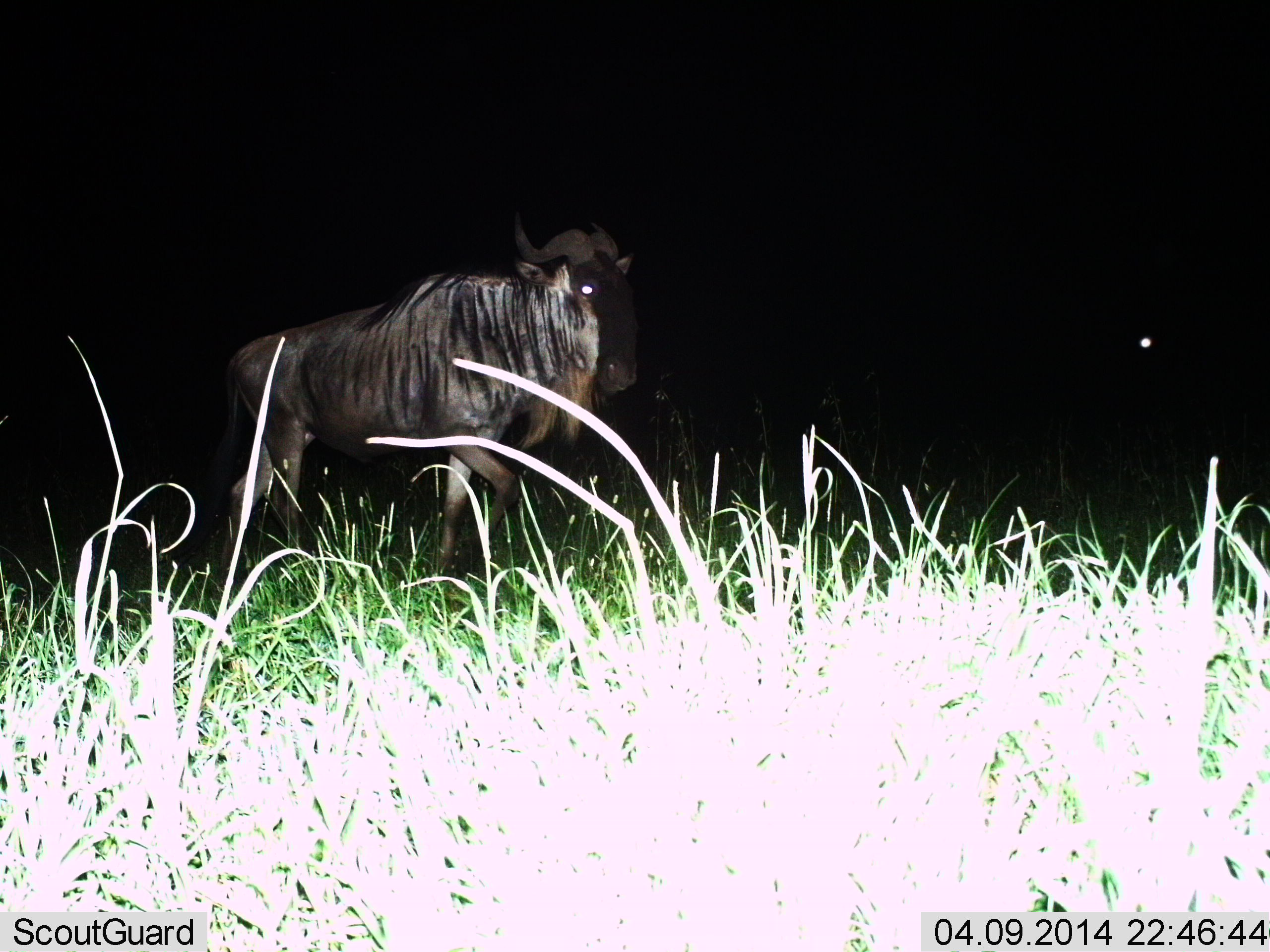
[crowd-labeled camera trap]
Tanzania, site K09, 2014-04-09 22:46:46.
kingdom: Animalia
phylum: Chordata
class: Mammalia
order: Artiodactyla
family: Bovidae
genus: Connochaetes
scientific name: Connochaetes taurinus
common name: blue wildebeest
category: wildebeest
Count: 1.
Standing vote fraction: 70%.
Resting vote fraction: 0%.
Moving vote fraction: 30%.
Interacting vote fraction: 0%.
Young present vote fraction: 0%.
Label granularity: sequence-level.